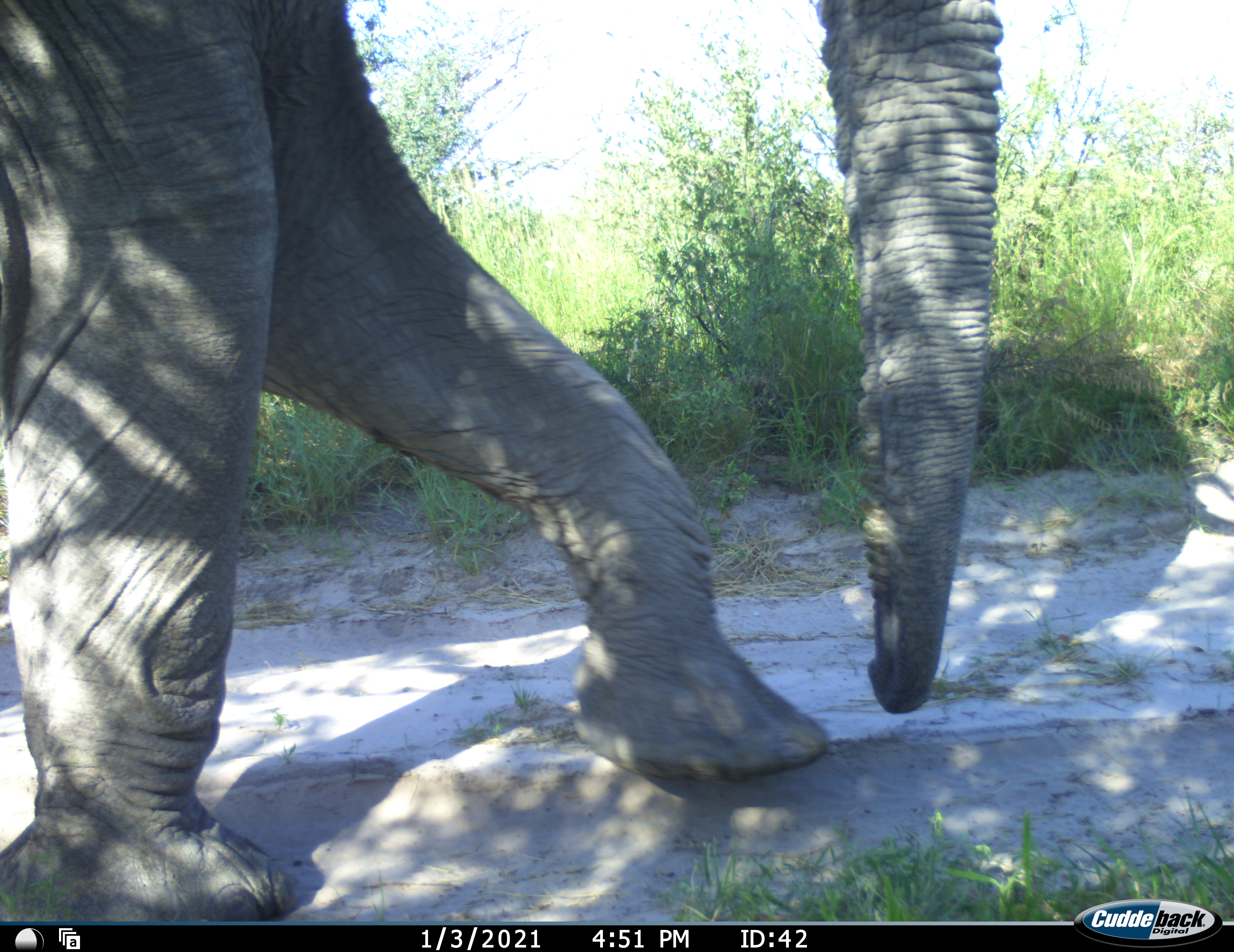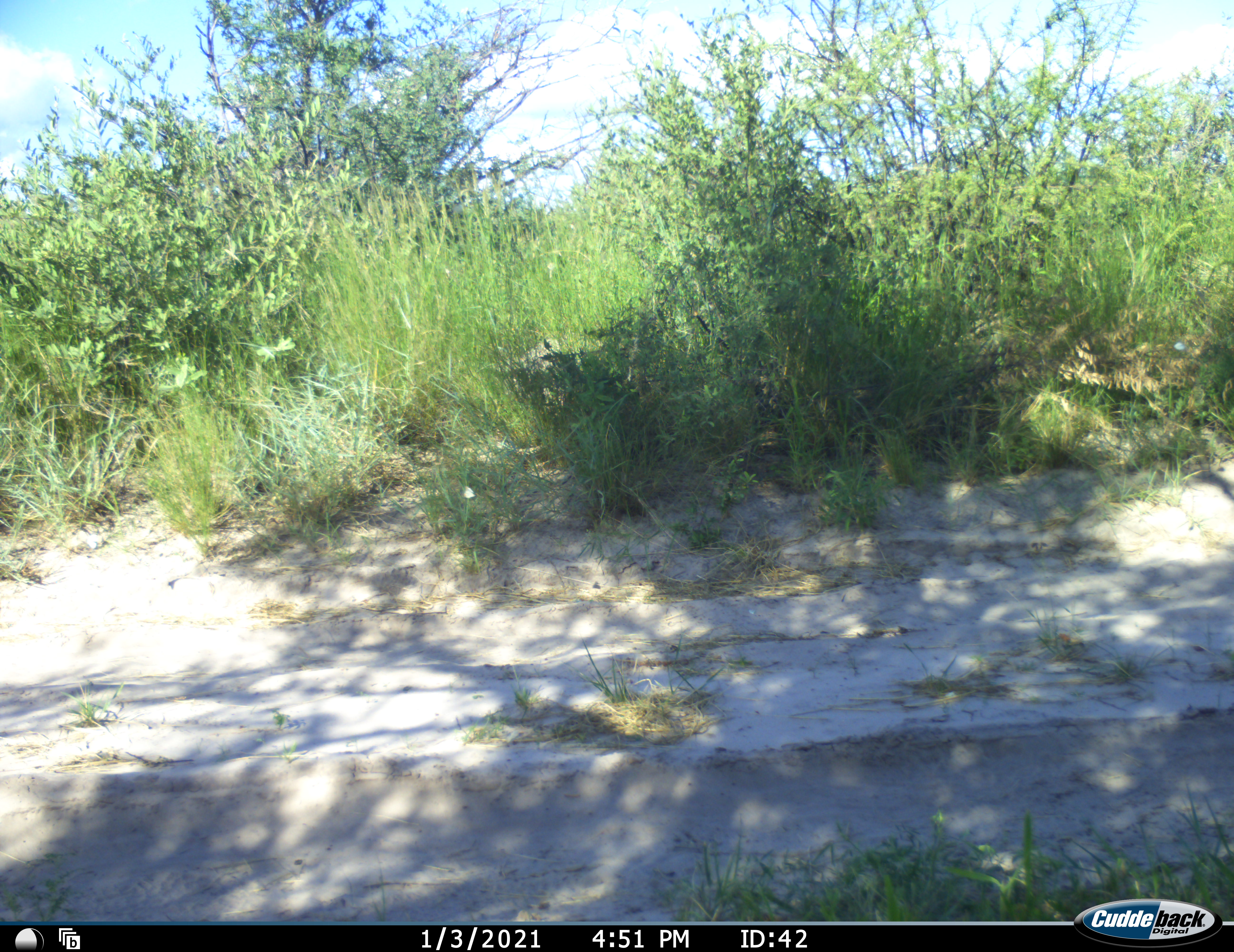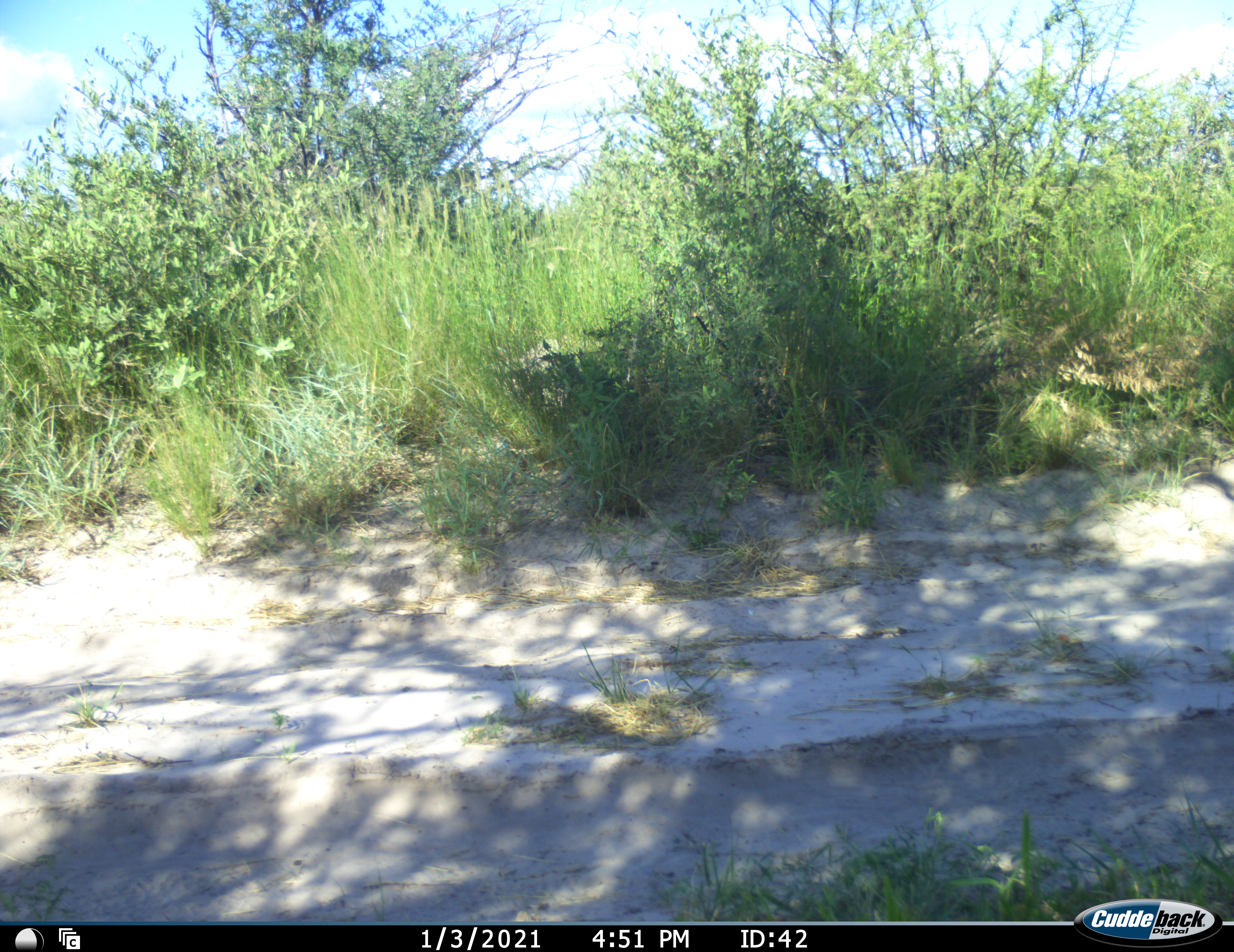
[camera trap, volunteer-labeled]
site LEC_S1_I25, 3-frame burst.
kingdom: Animalia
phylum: Chordata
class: Mammalia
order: Proboscidea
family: Elephantidae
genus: Loxodonta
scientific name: Loxodonta africana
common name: african bush elephant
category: elephant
Elephant (african bush elephant) (Loxodonta africana), count 1. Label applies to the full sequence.